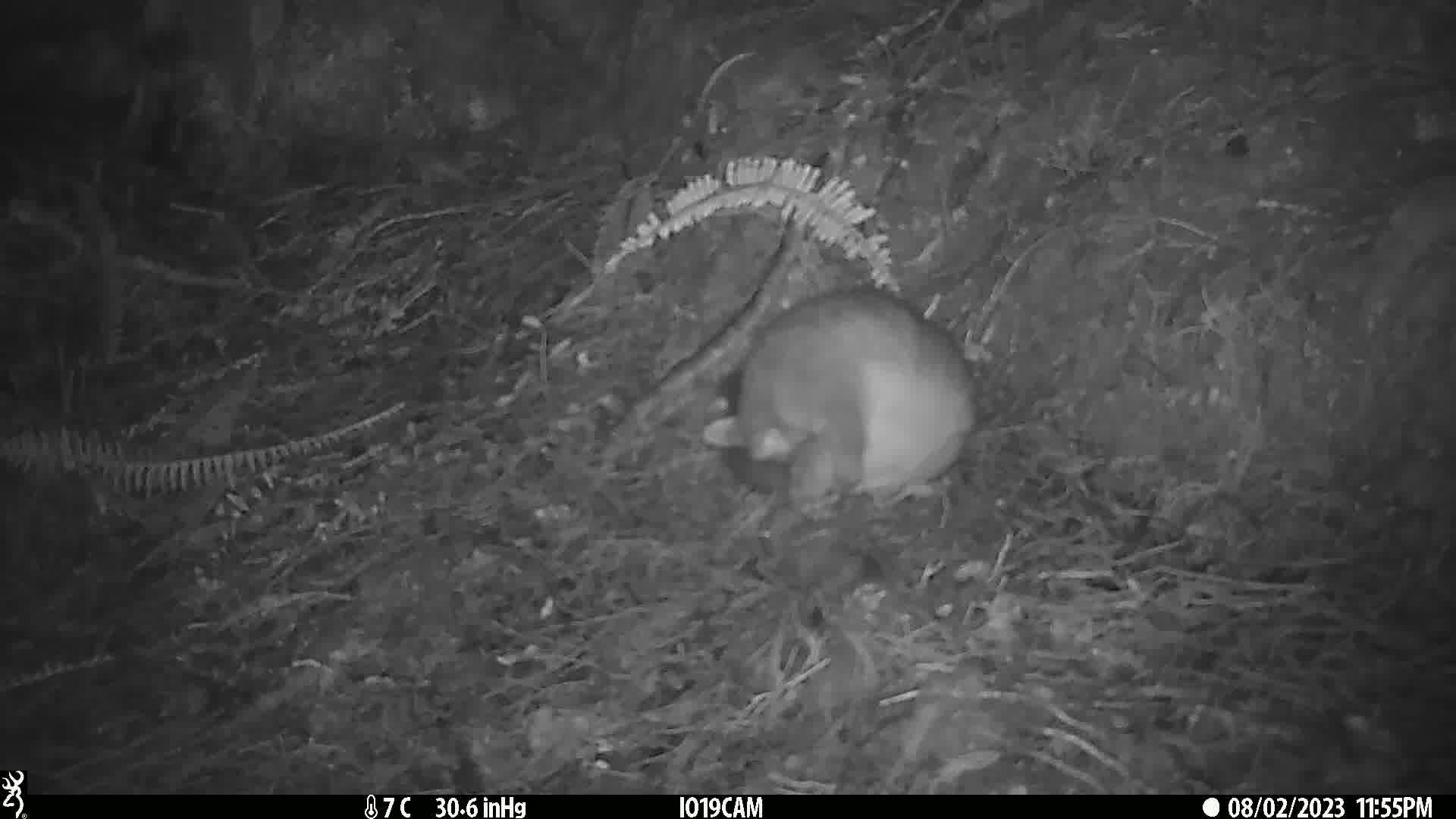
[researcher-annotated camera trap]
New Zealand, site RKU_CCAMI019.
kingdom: Animalia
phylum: Chordata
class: Mammalia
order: Diprotodontia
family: Phalangeridae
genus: Trichosurus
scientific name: Trichosurus vulpecula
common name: common brushtail possum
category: possum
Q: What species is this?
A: Possum (common brushtail possum) (Trichosurus vulpecula).